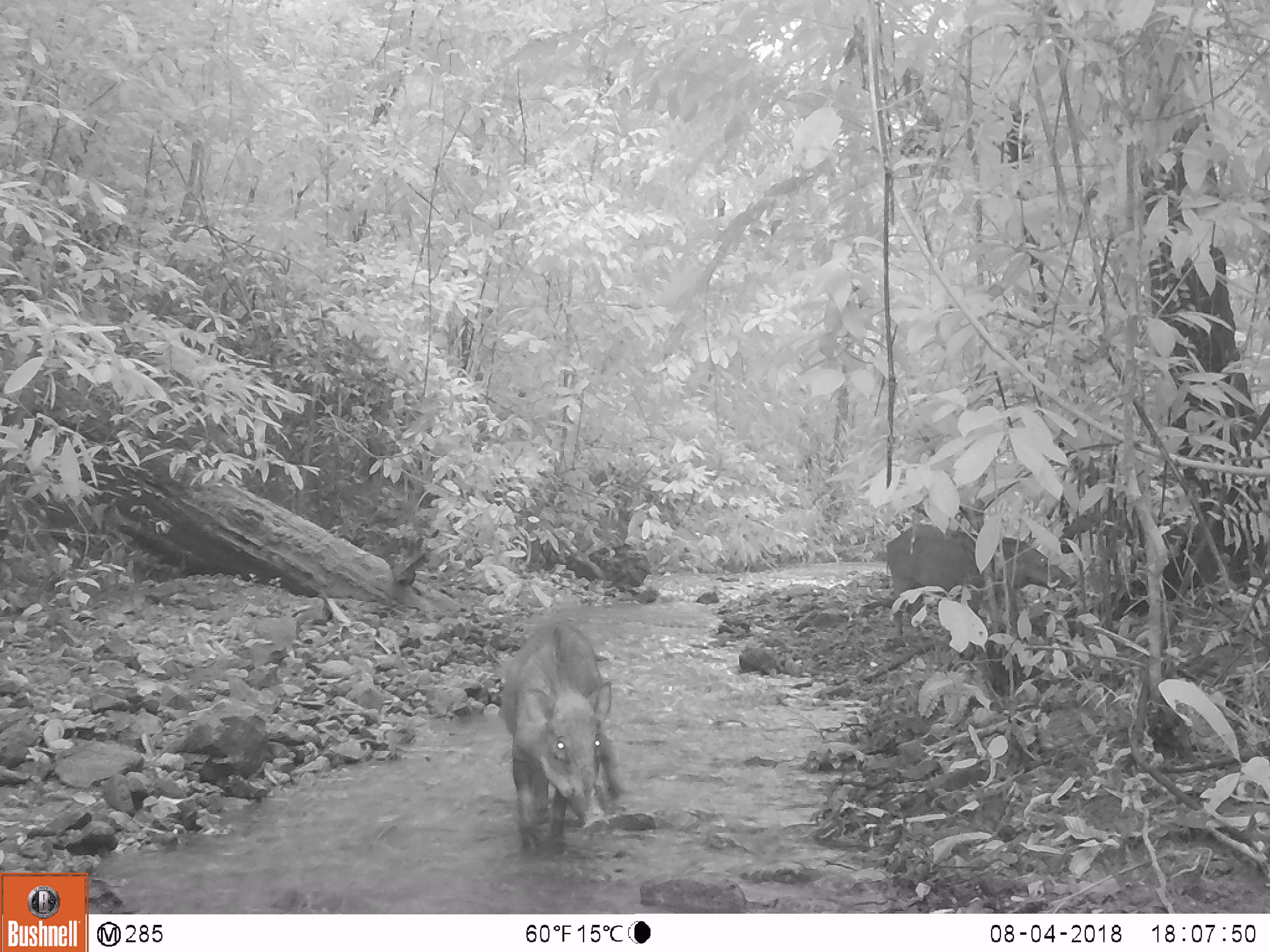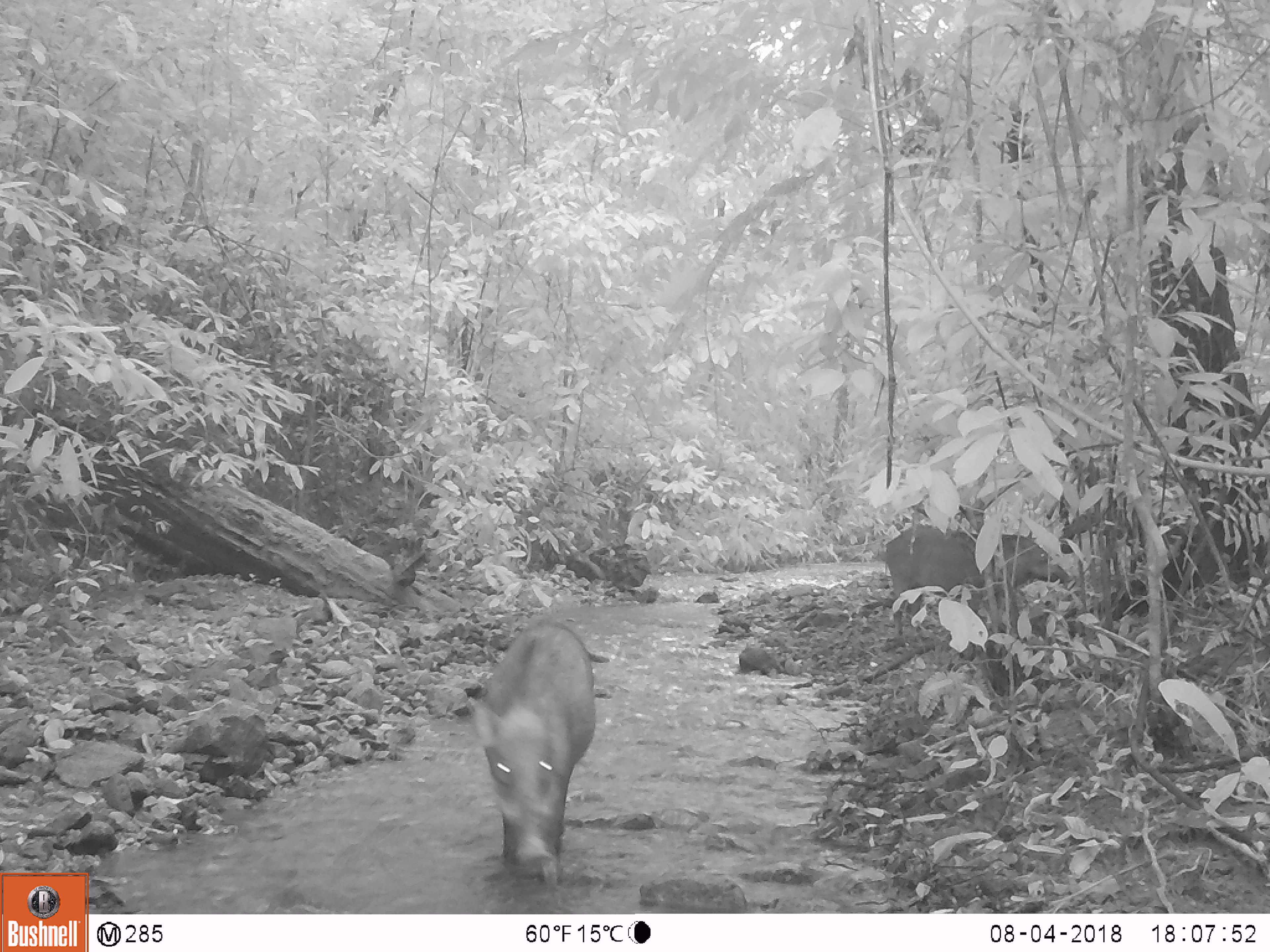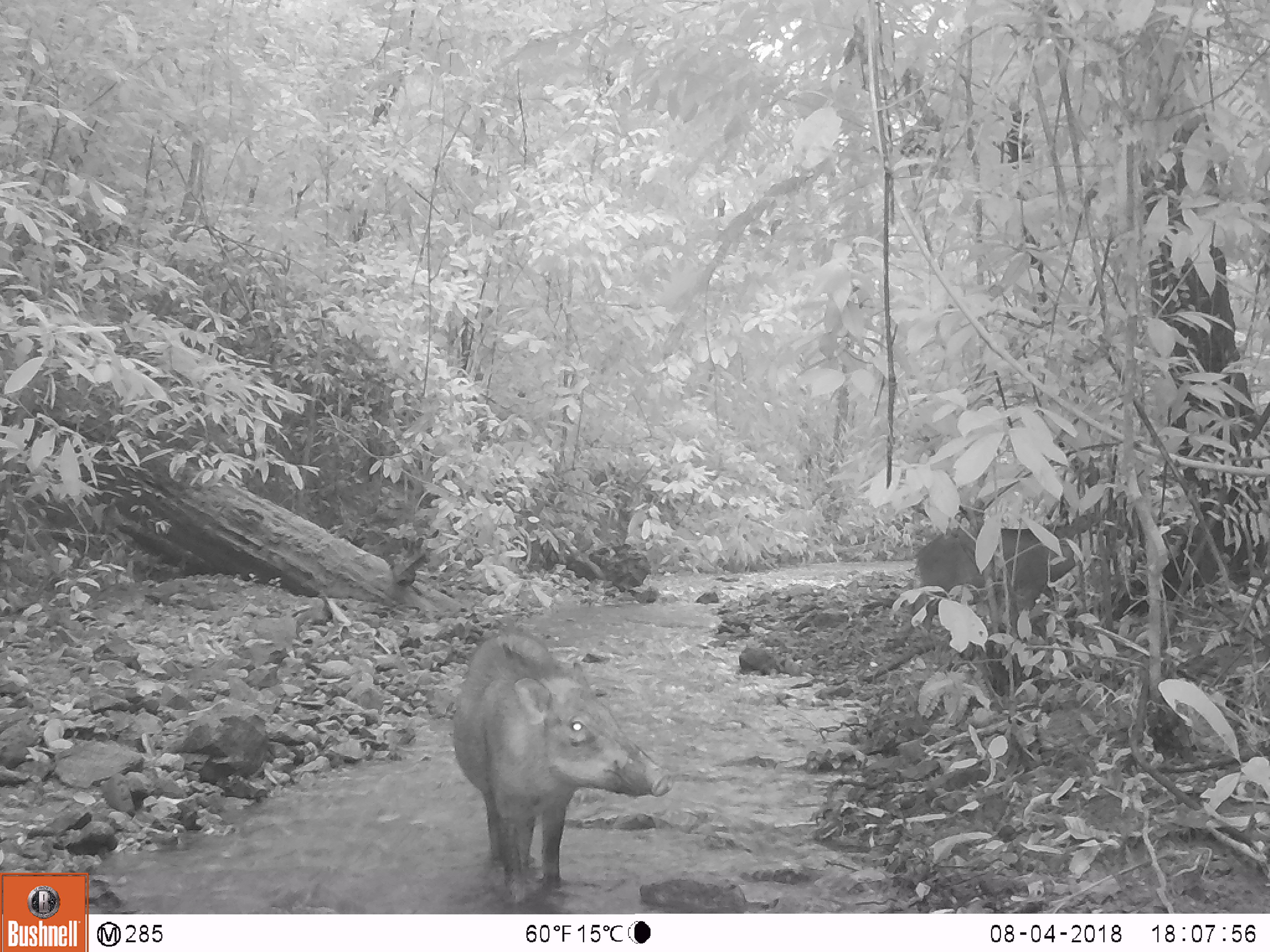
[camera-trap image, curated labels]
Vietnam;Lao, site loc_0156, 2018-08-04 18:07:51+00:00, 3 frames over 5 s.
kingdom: Animalia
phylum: Chordata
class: Mammalia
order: Artiodactyla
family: Suidae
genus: Sus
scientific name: Sus scrofa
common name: eurasian wild pig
Eurasian wild pig (Sus scrofa). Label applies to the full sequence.